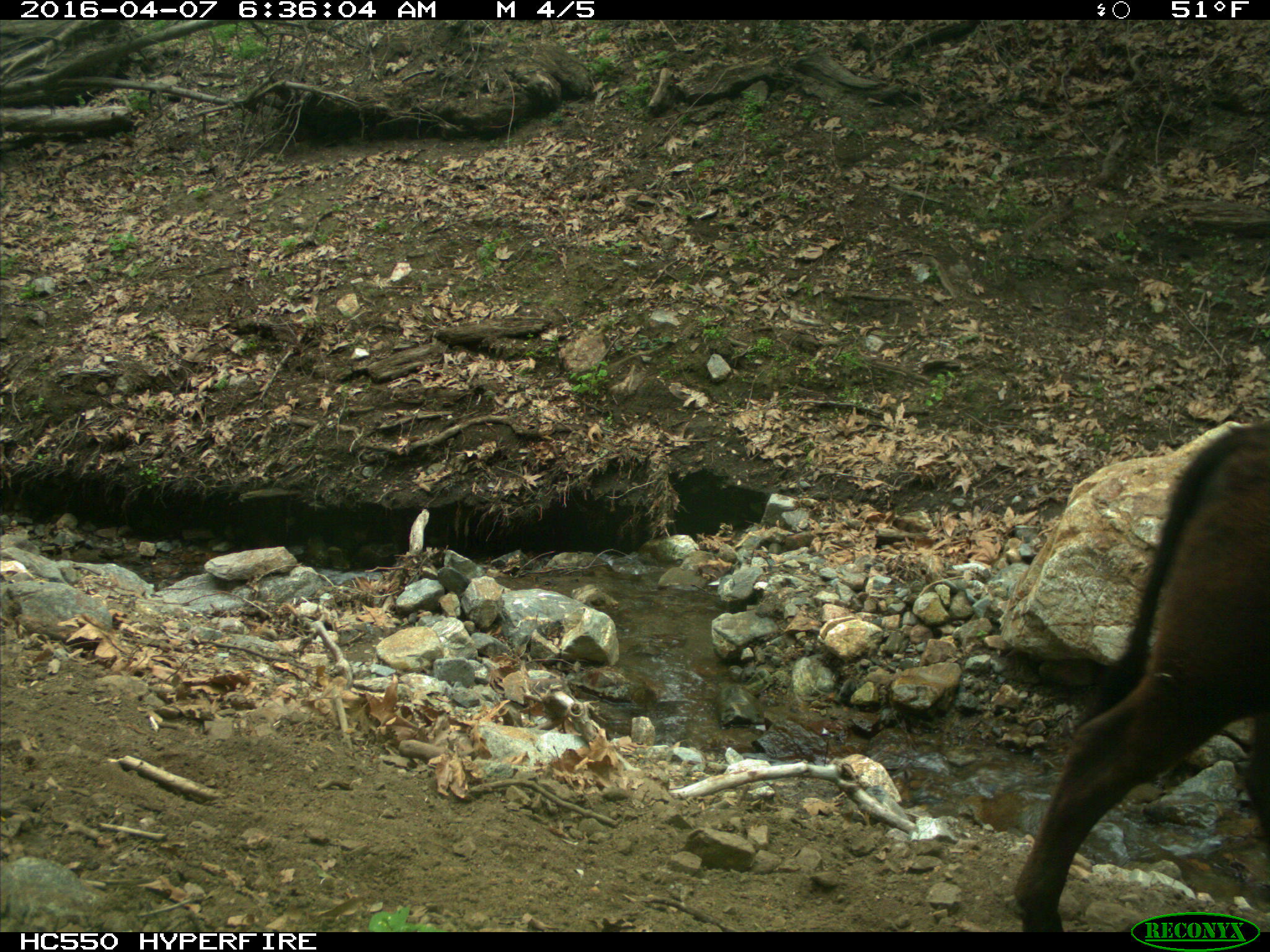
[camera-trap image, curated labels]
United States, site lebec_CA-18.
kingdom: Animalia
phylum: Chordata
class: Mammalia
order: Artiodactyla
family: Bovidae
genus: Bos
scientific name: Bos taurus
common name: domestic cow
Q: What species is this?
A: Bos taurus (domestic cow).